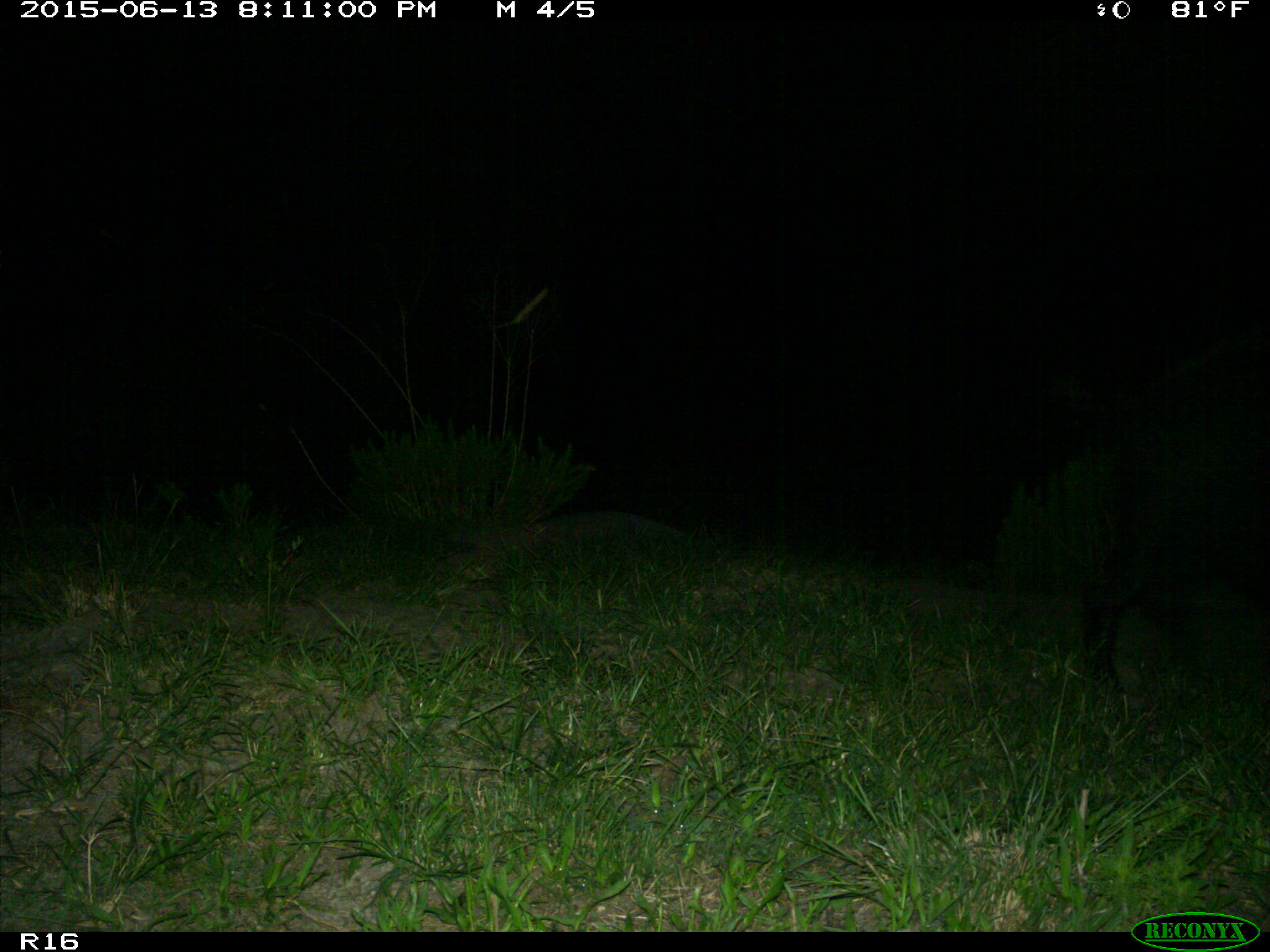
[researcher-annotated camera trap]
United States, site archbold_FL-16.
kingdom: Animalia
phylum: Chordata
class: Mammalia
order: Artiodactyla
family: Suidae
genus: Sus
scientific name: Sus scrofa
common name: wild boar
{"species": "Sus scrofa (wild boar)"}